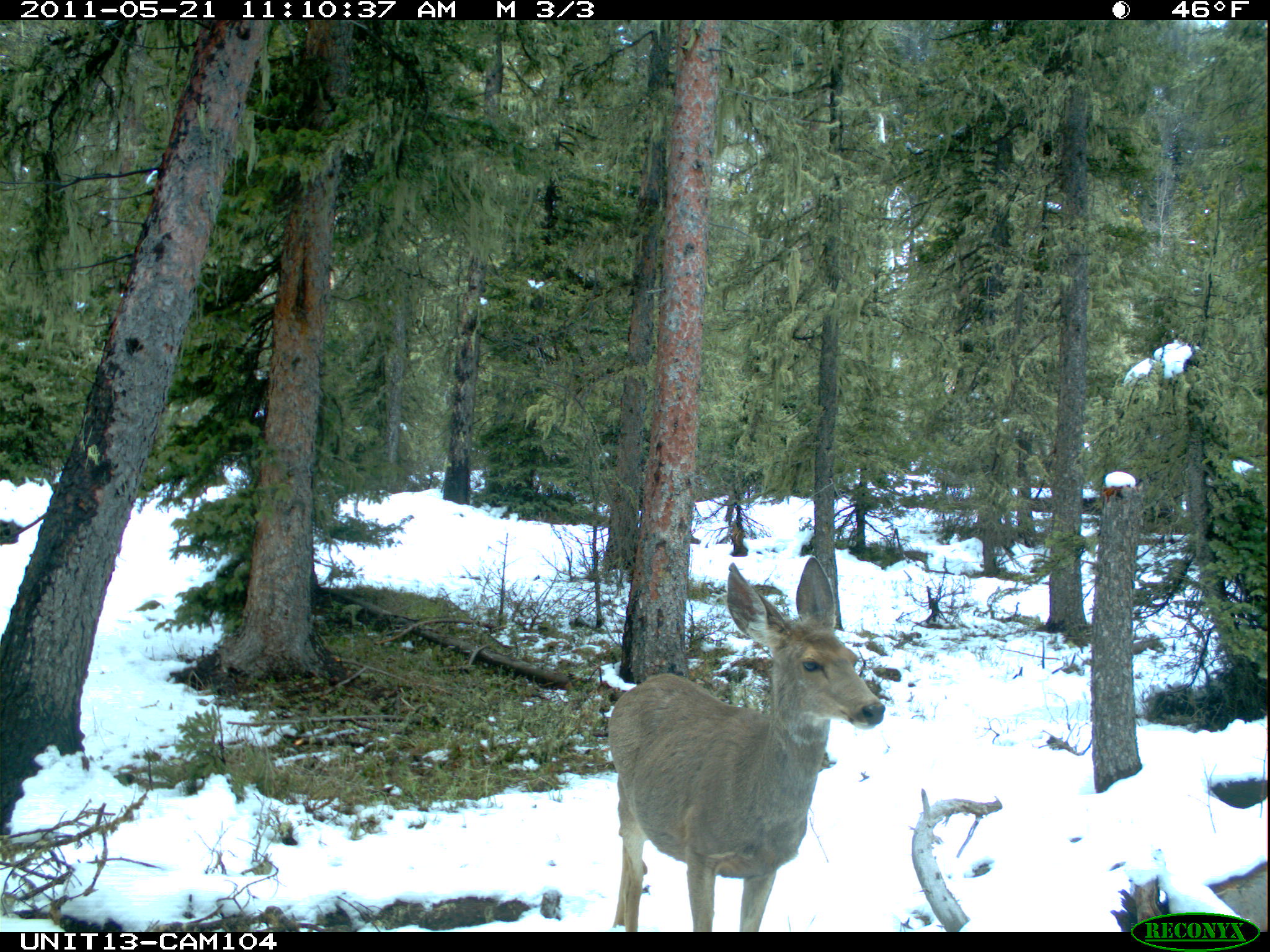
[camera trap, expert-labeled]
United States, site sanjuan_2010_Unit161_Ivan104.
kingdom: Animalia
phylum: Chordata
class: Mammalia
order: Artiodactyla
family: Cervidae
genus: Odocoileus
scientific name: Odocoileus hemionus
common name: mule deer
Odocoileus hemionus (mule deer).